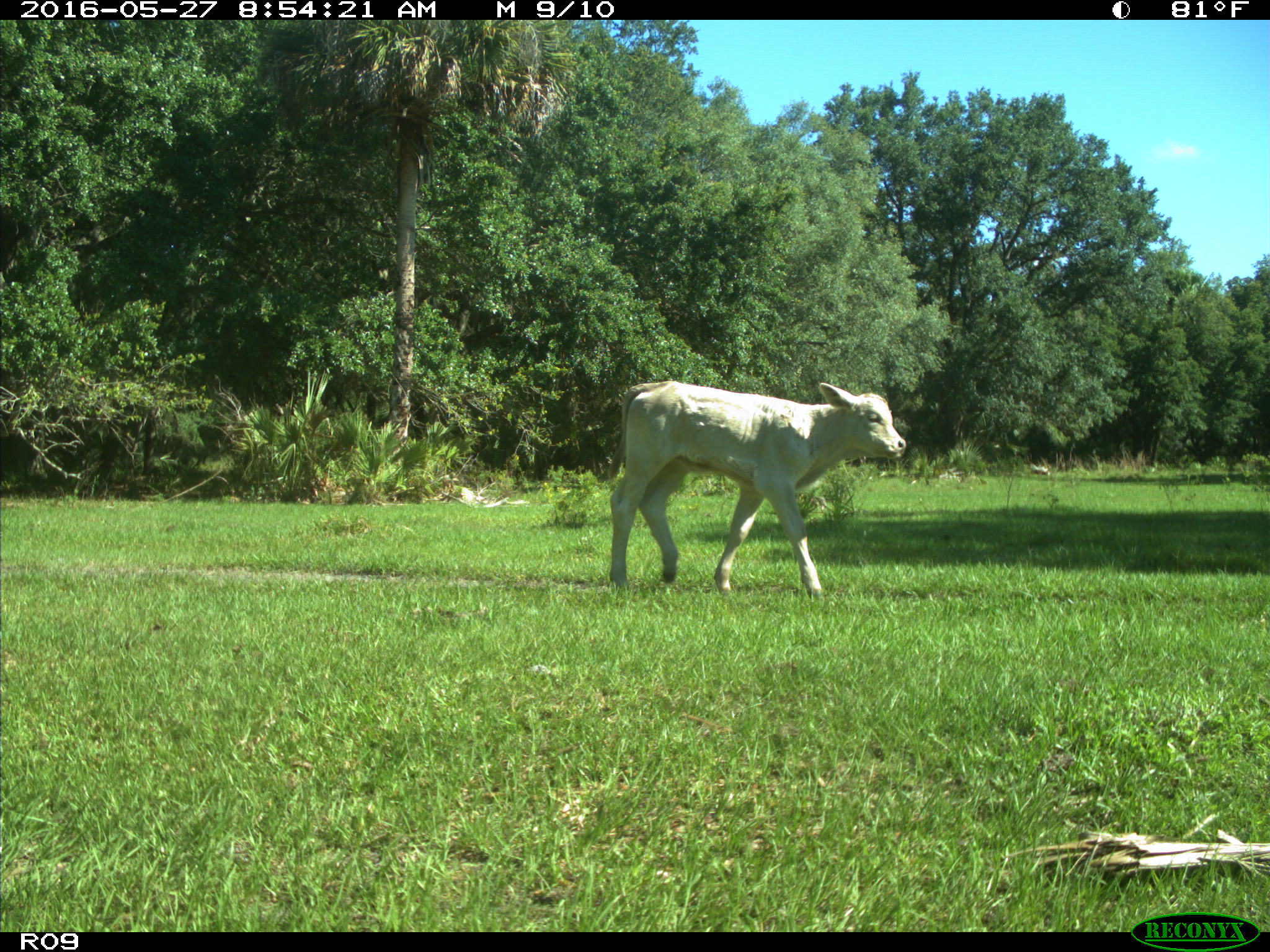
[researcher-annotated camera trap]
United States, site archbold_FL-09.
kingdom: Animalia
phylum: Chordata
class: Mammalia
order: Artiodactyla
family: Bovidae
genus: Bos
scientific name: Bos taurus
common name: domestic cow